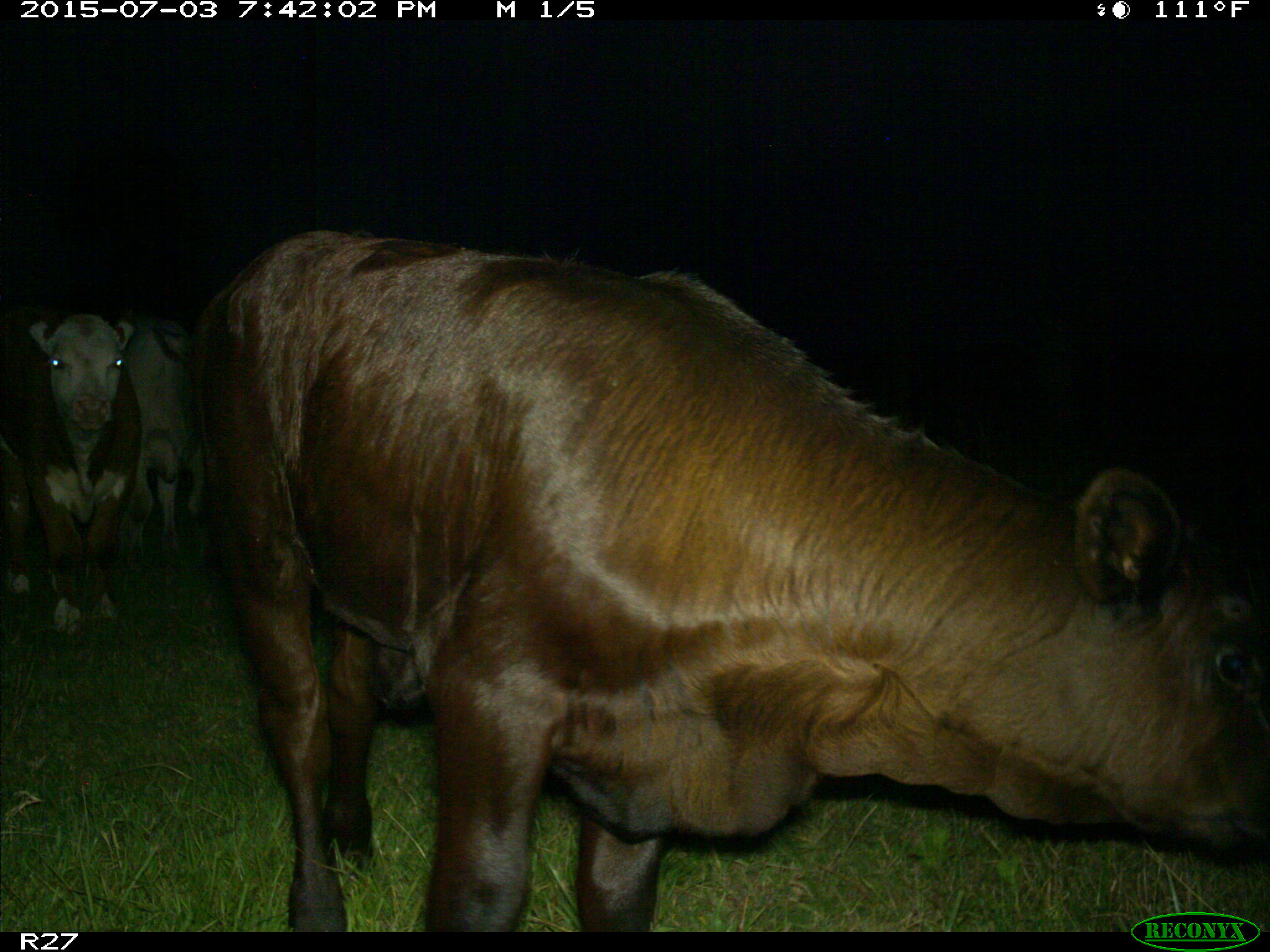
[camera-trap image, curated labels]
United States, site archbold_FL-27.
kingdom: Animalia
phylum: Chordata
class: Mammalia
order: Artiodactyla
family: Bovidae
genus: Bos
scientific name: Bos taurus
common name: domestic cow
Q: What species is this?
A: Bos taurus (domestic cow).